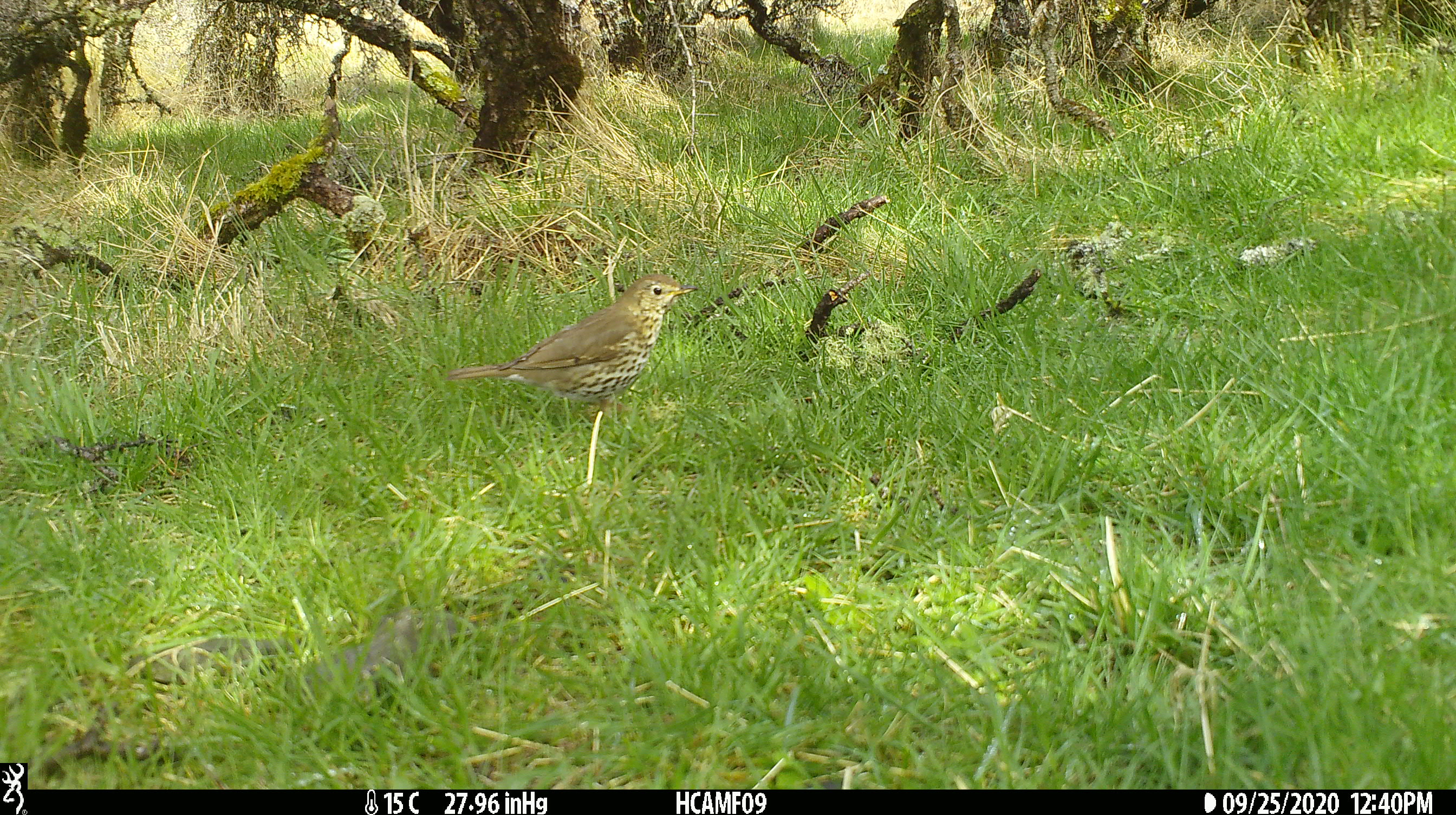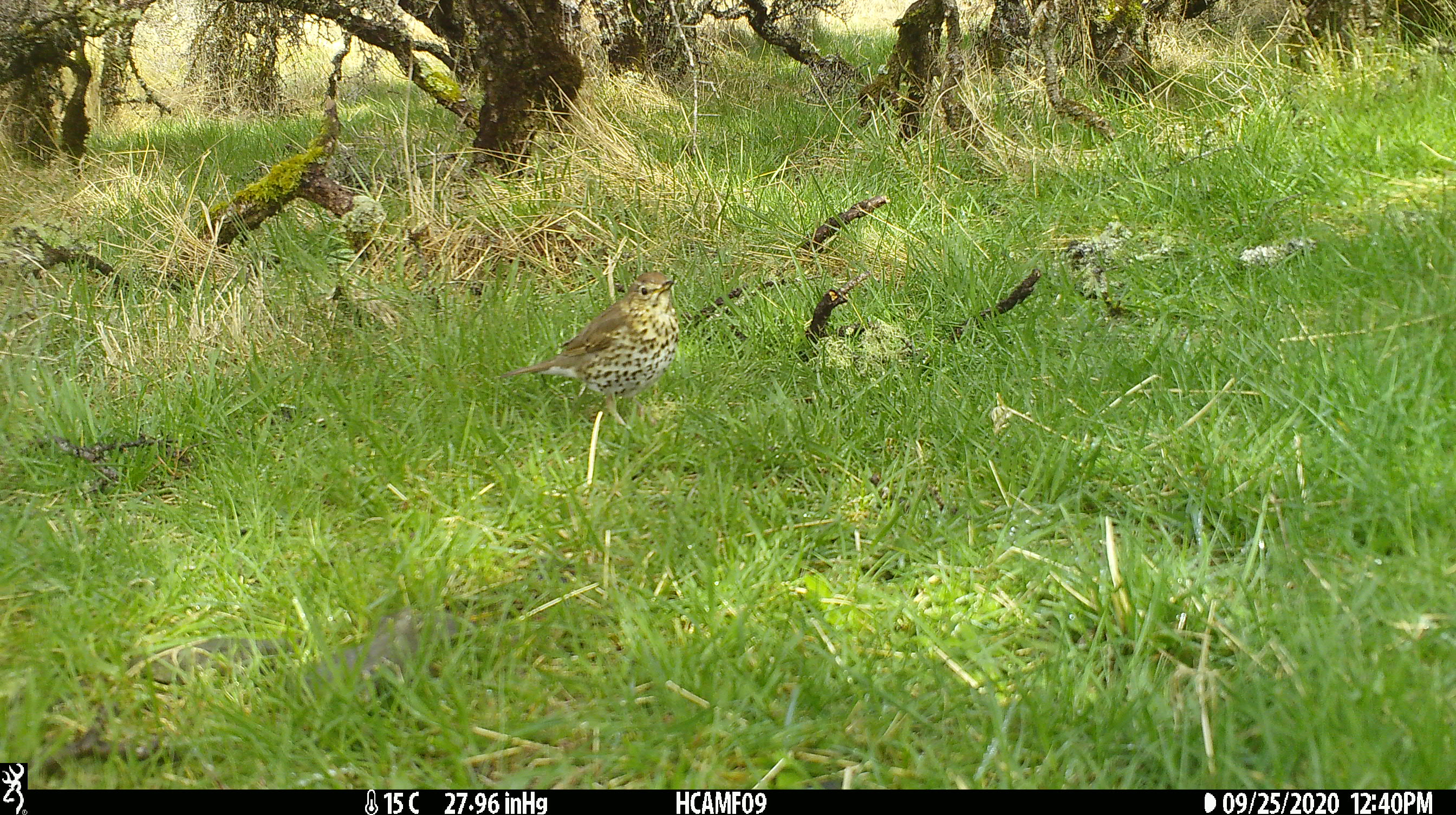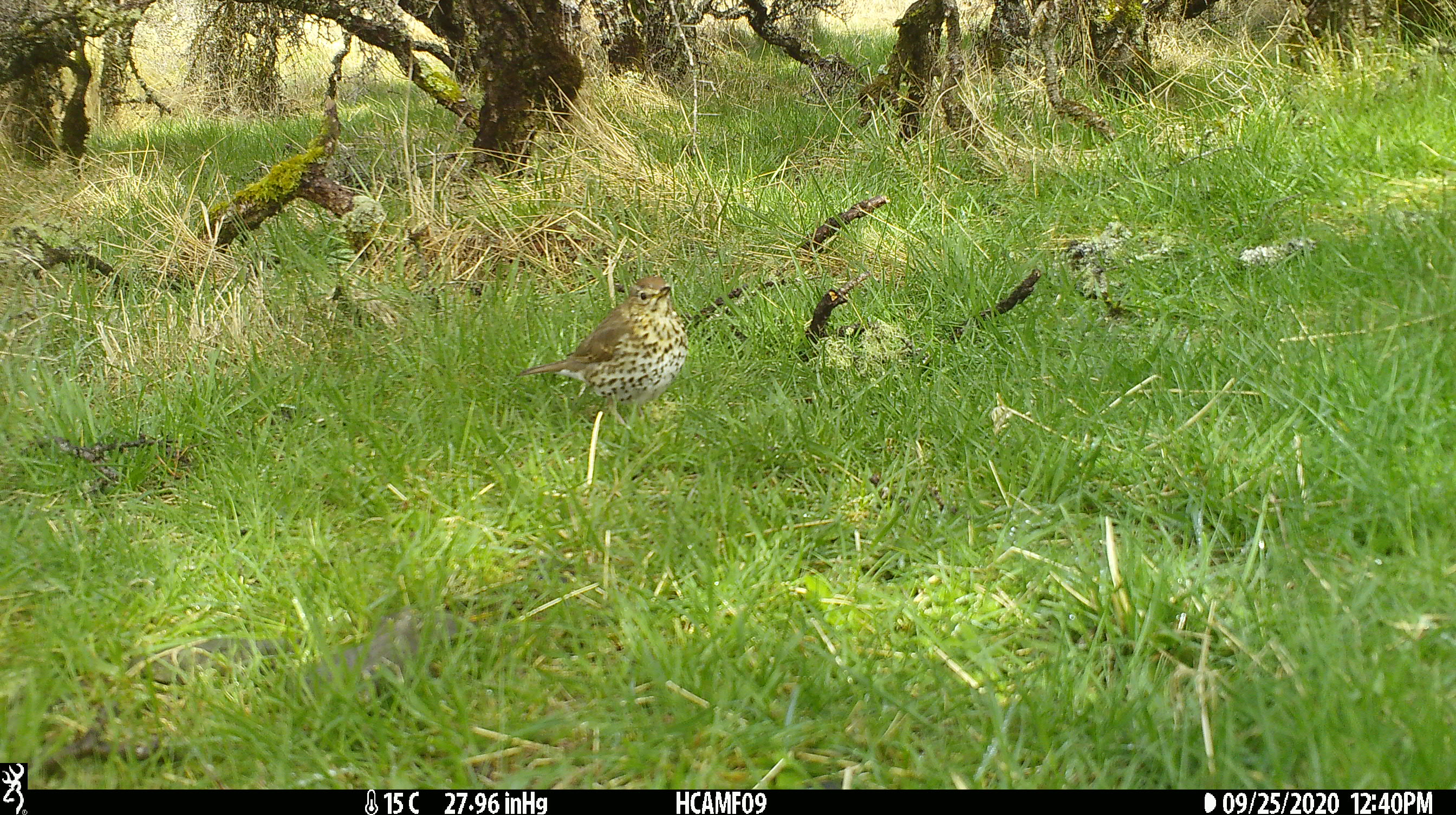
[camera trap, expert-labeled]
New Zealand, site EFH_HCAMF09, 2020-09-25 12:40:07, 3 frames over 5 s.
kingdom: Animalia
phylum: Chordata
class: Aves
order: Passeriformes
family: Turdidae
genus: Turdus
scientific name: Turdus philomelos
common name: song thrush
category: thrush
Thrush (song thrush) (Turdus philomelos).